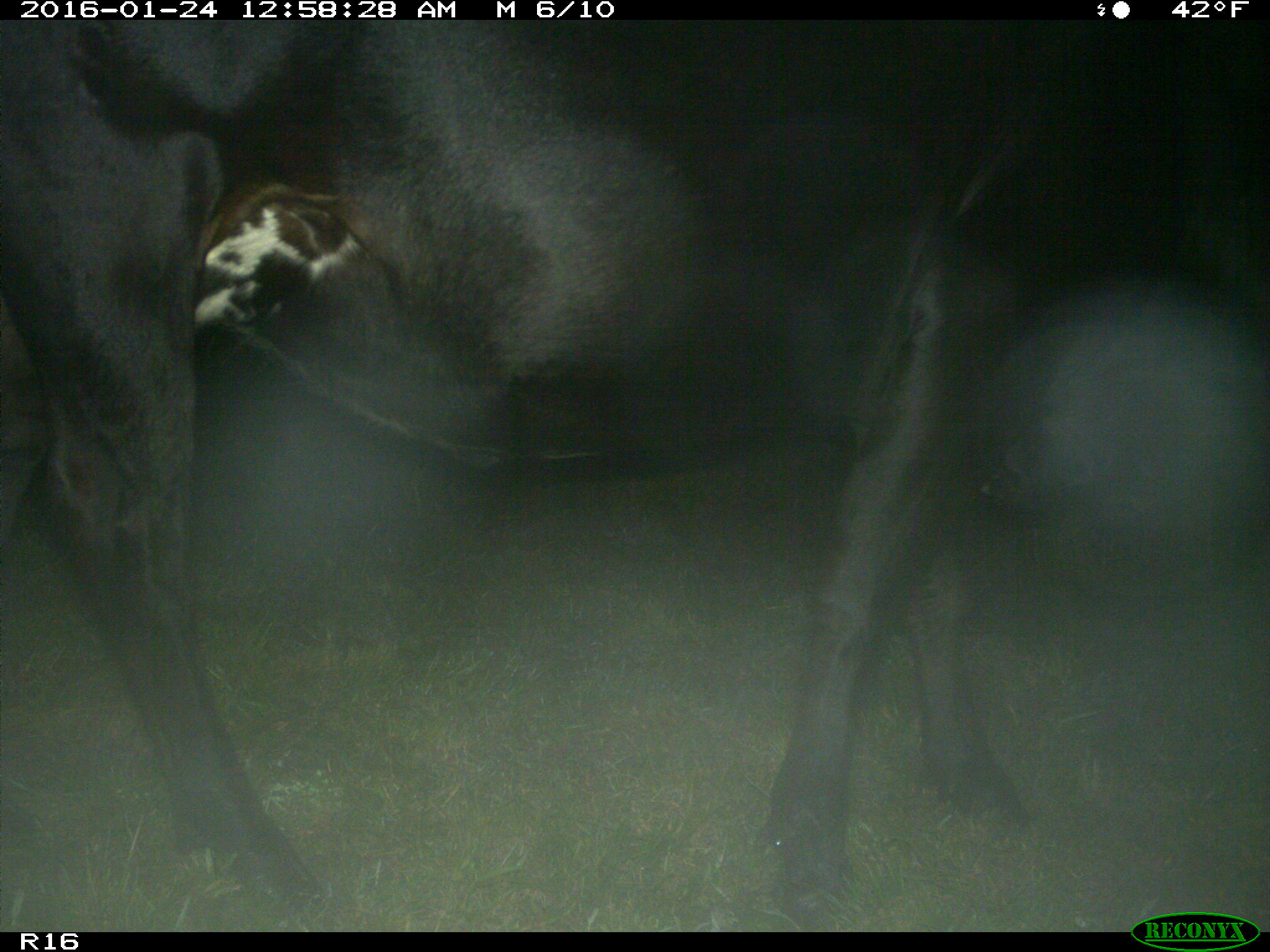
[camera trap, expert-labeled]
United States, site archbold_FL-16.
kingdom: Animalia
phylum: Chordata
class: Mammalia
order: Artiodactyla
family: Bovidae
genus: Bos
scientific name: Bos taurus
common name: domestic cow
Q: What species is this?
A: Bos taurus (domestic cow).